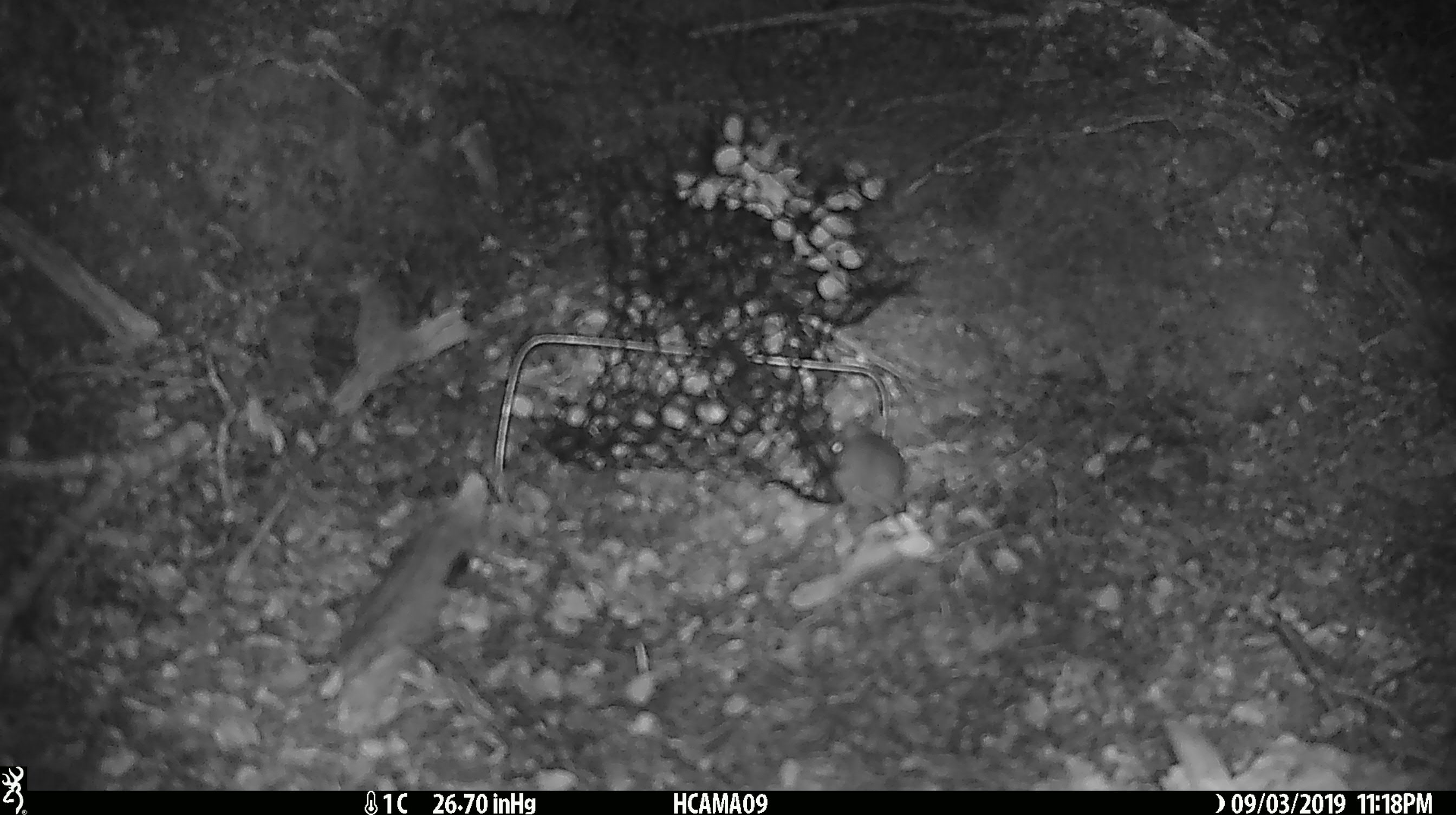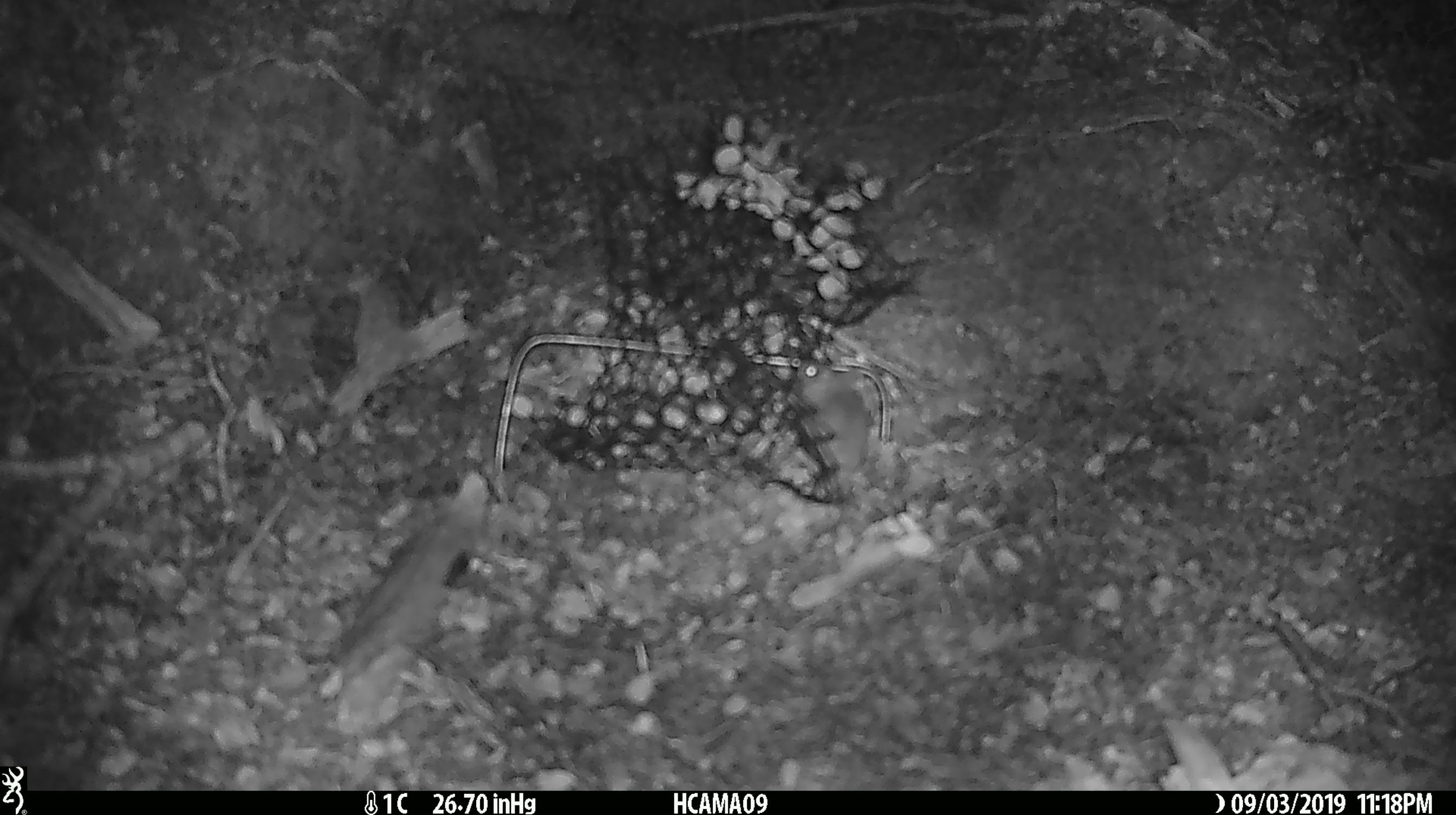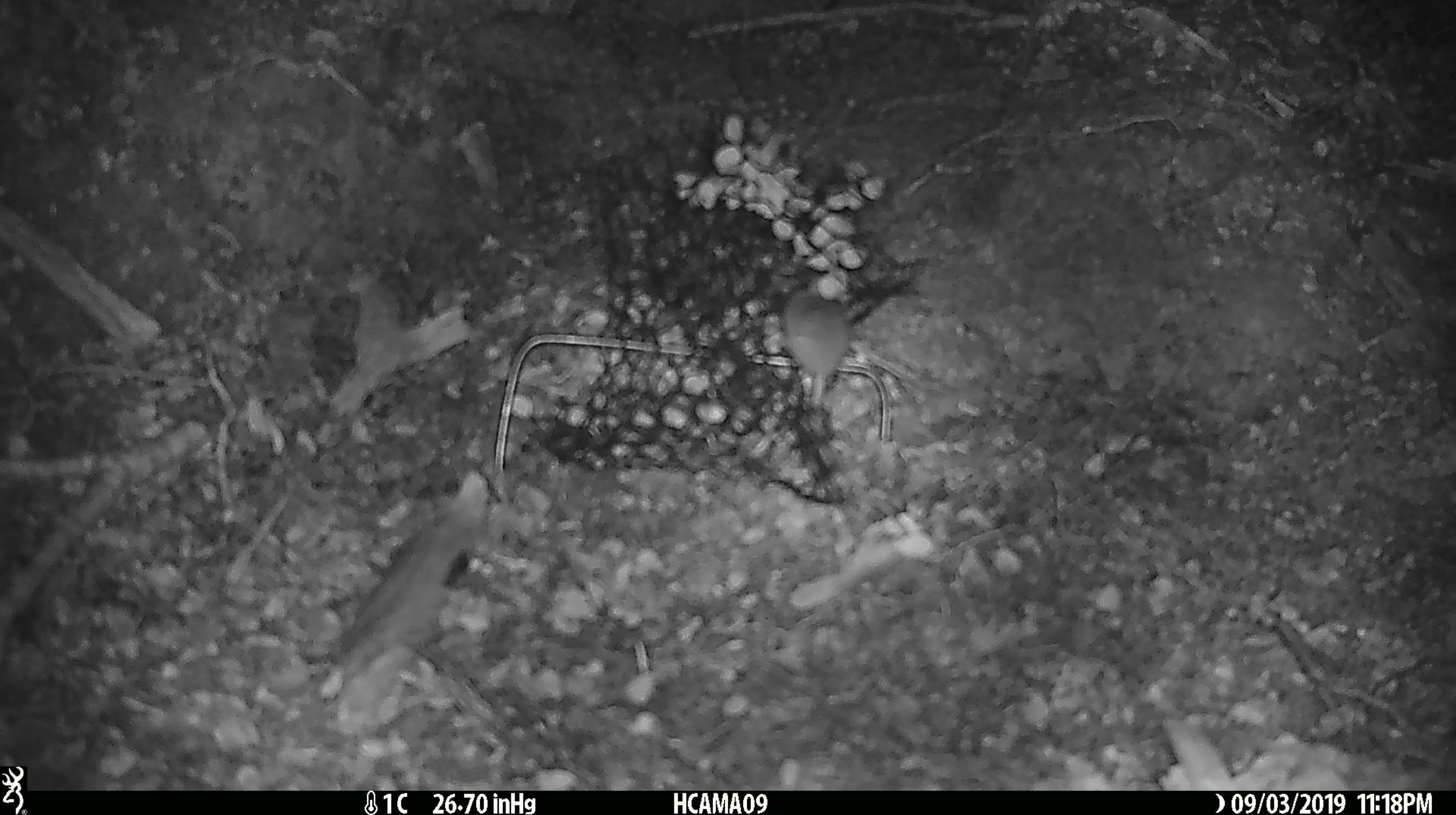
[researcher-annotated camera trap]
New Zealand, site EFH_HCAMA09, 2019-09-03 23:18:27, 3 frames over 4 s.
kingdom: Animalia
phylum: Chordata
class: Mammalia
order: Rodentia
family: Muridae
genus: Mus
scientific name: Mus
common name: mouse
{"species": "mouse (Mus)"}